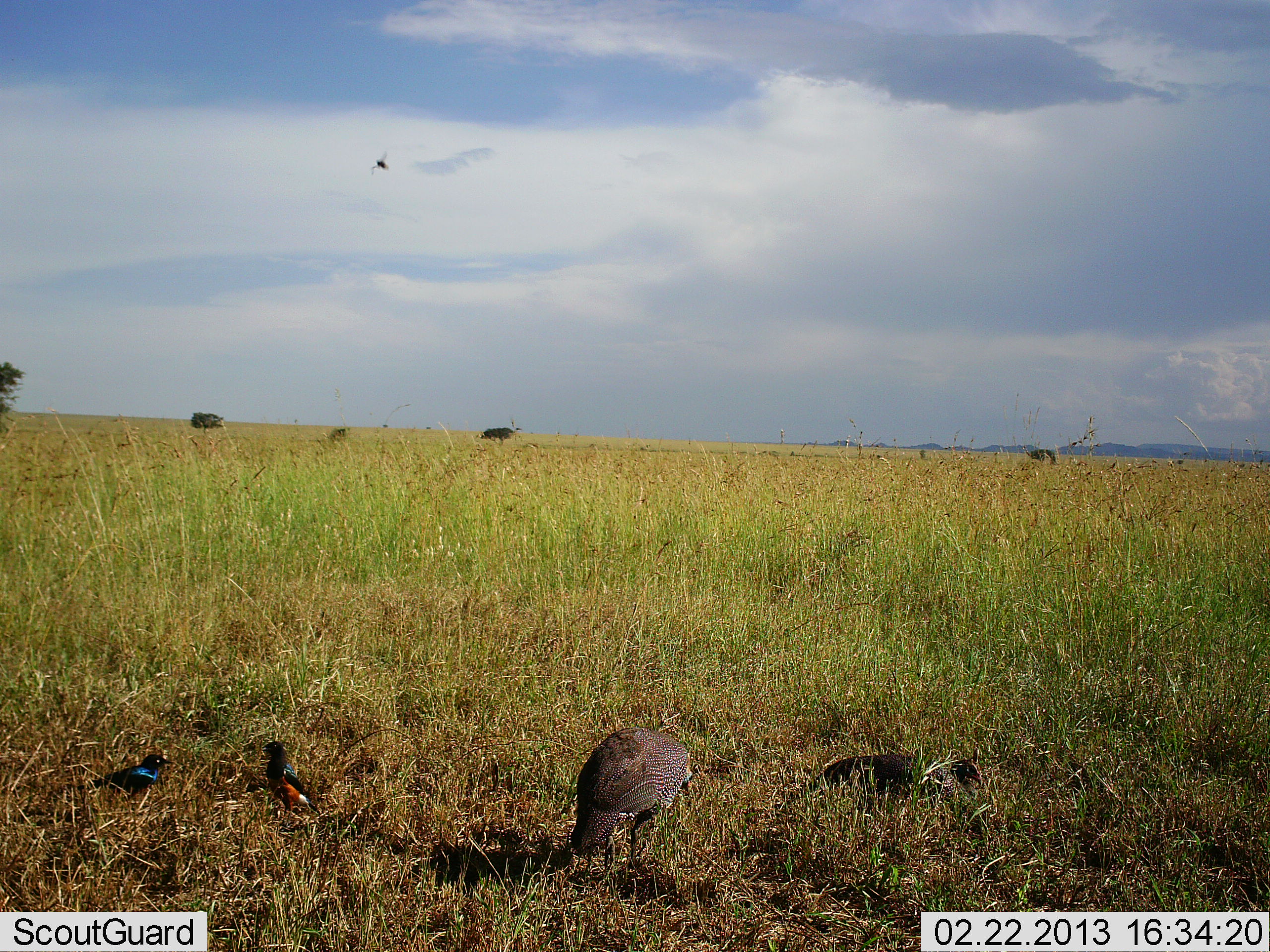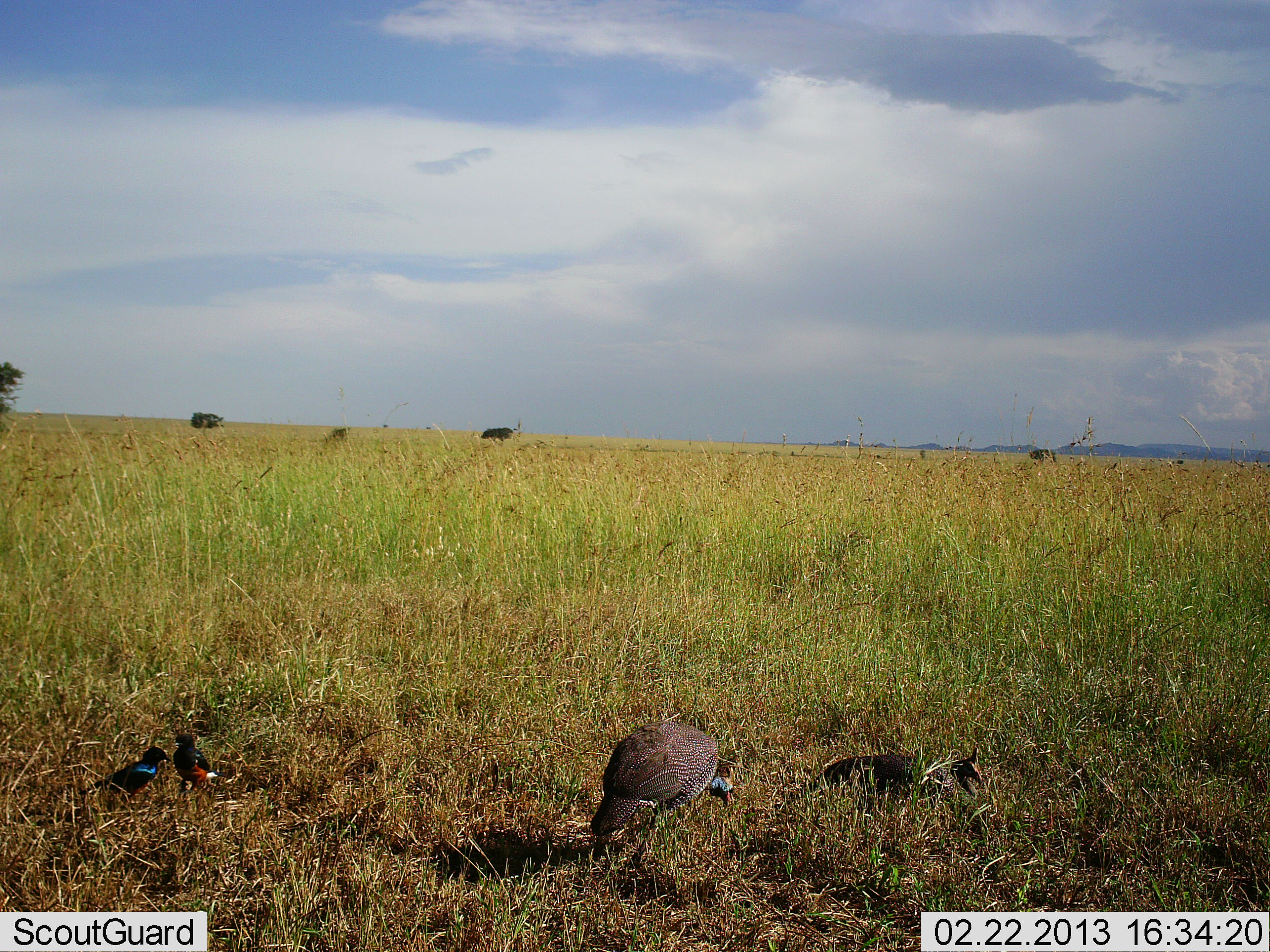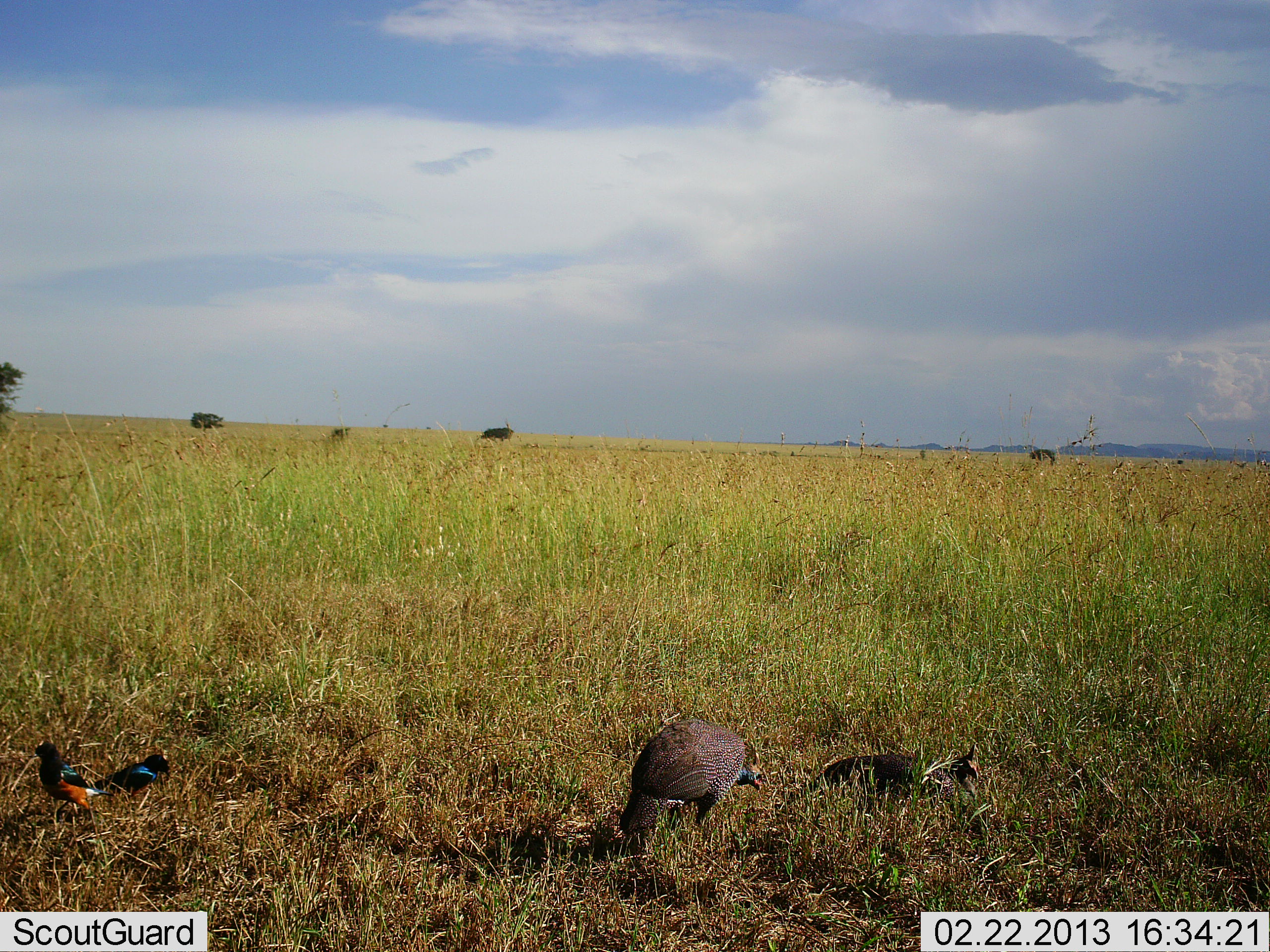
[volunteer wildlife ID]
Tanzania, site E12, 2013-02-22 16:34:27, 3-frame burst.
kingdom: Animalia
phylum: Chordata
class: Aves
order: Galliformes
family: Numididae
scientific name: Numididae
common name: guinea fowl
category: guineafowl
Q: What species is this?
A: Guineafowl (guinea fowl) (Numididae).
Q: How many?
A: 2.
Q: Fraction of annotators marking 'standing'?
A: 32%.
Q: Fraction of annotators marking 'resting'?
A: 41%.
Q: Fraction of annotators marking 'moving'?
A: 23%.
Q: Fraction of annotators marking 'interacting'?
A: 0%.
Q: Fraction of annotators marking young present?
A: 0%.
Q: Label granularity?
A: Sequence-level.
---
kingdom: Animalia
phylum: Chordata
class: Aves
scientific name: Aves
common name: bird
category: otherbird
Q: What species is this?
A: Otherbird (bird) (Aves).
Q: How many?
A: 2.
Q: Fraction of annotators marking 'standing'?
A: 59%.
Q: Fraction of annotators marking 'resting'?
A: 0%.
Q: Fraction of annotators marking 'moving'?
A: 47%.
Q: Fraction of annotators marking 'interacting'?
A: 12%.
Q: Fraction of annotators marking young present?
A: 0%.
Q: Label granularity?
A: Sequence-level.